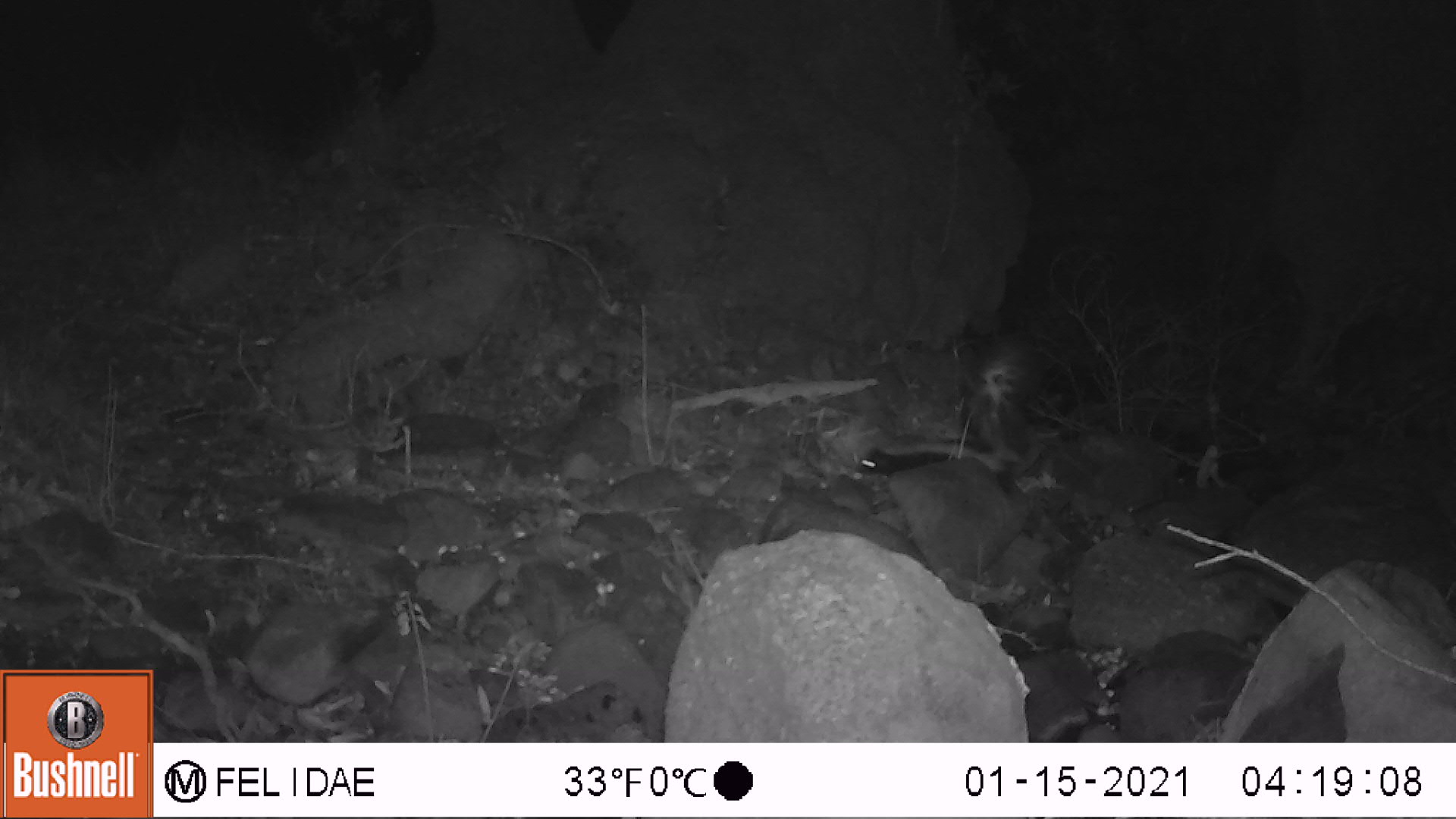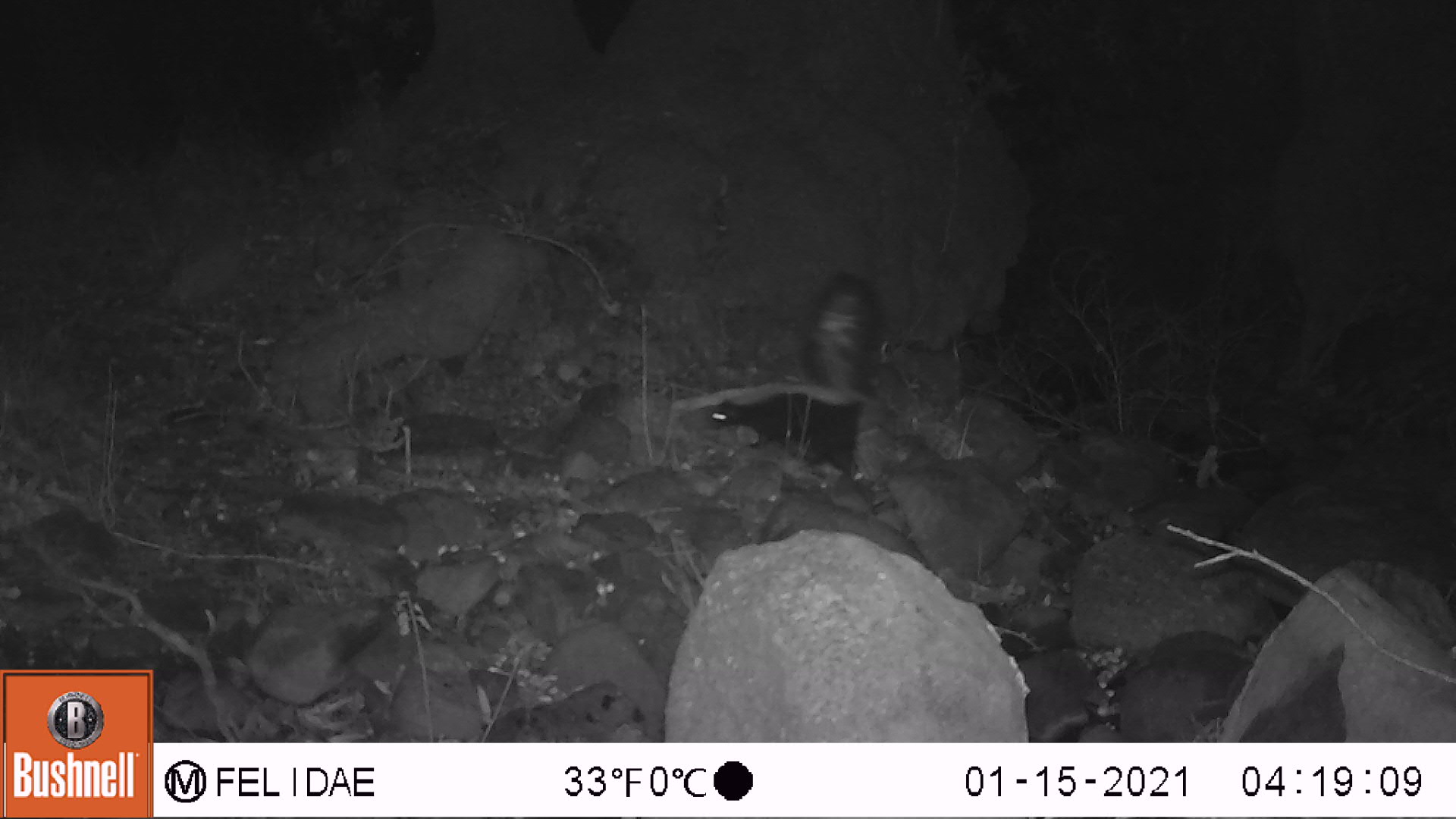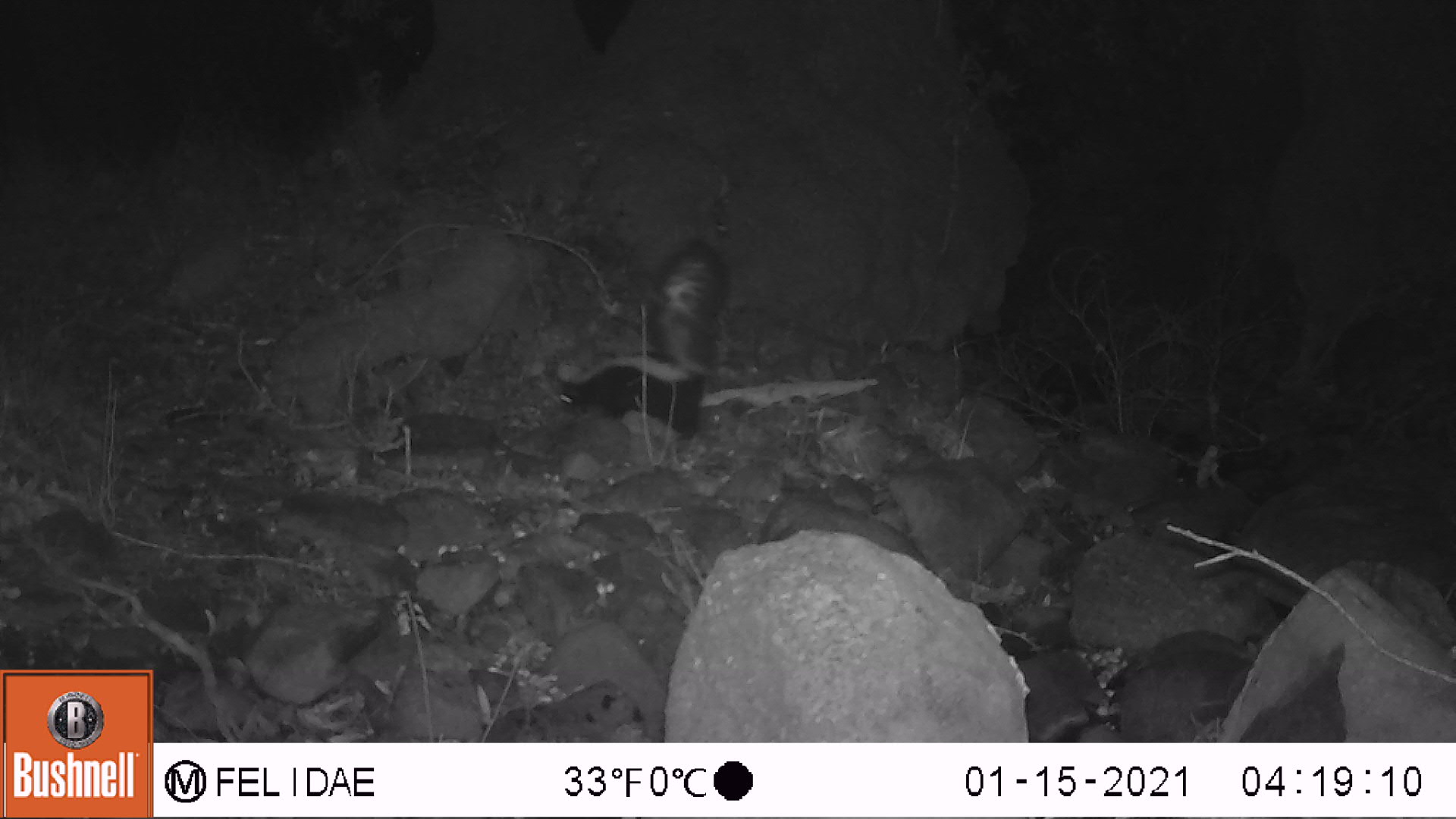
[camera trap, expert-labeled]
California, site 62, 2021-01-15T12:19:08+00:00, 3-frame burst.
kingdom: Animalia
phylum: Chordata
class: Mammalia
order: Carnivora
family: Mephitidae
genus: Mephitis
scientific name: Mephitis mephitis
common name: striped skunk